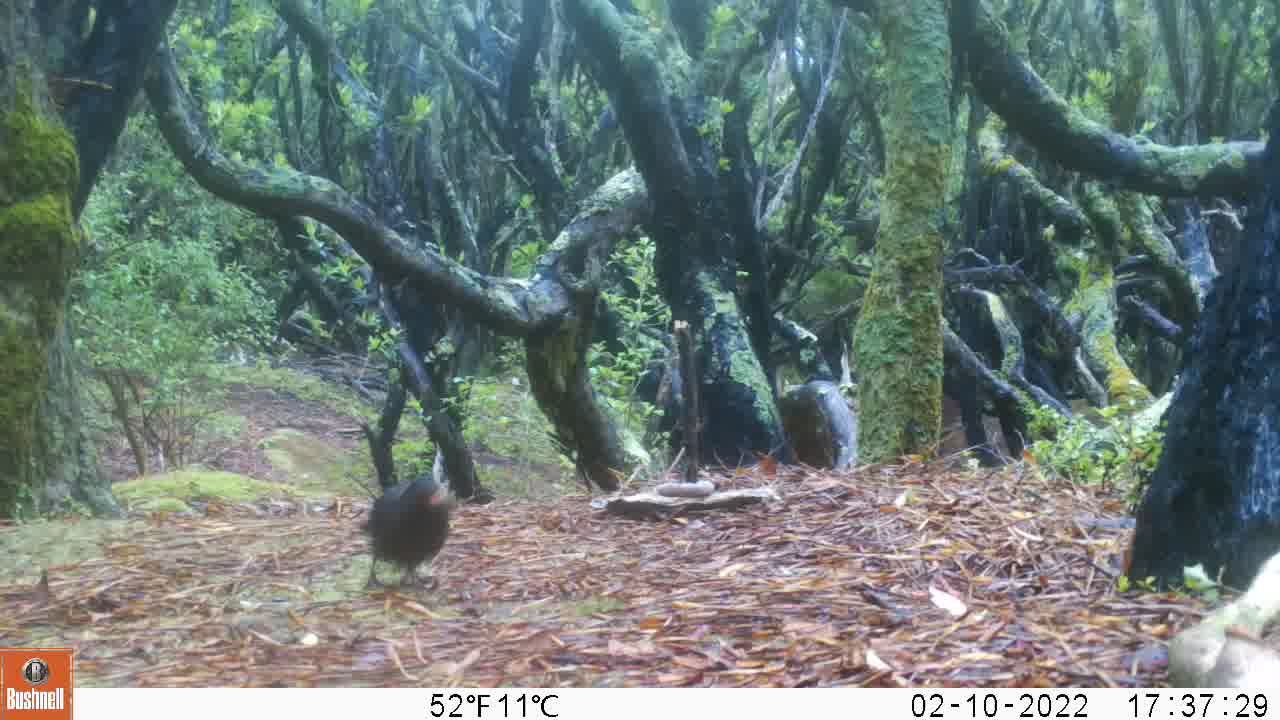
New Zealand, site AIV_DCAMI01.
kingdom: Animalia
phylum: Chordata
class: Aves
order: Passeriformes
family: Turdidae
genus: Turdus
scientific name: Turdus merula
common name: eurasian blackbird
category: blackbird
Blackbird (eurasian blackbird) (Turdus merula).